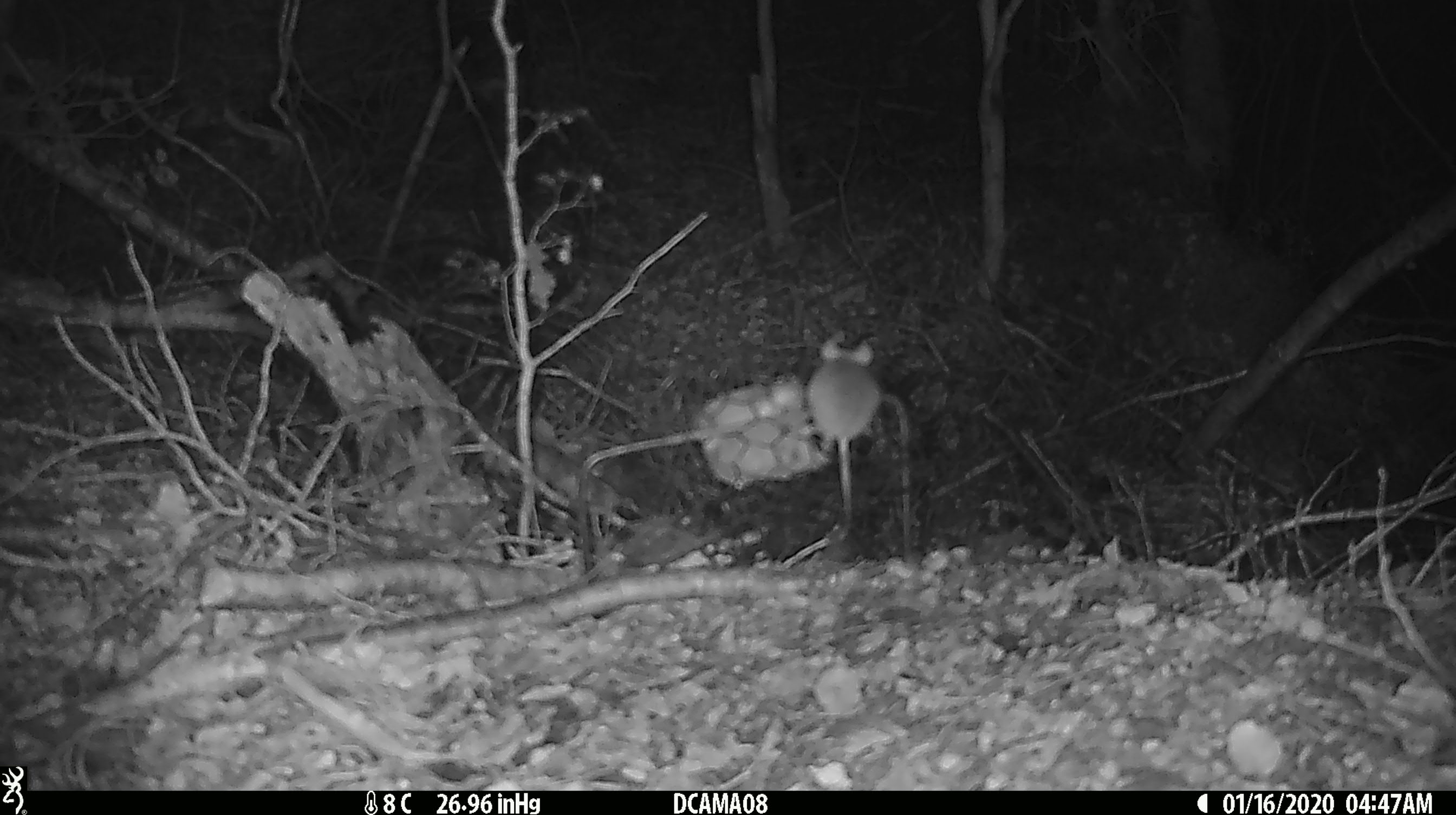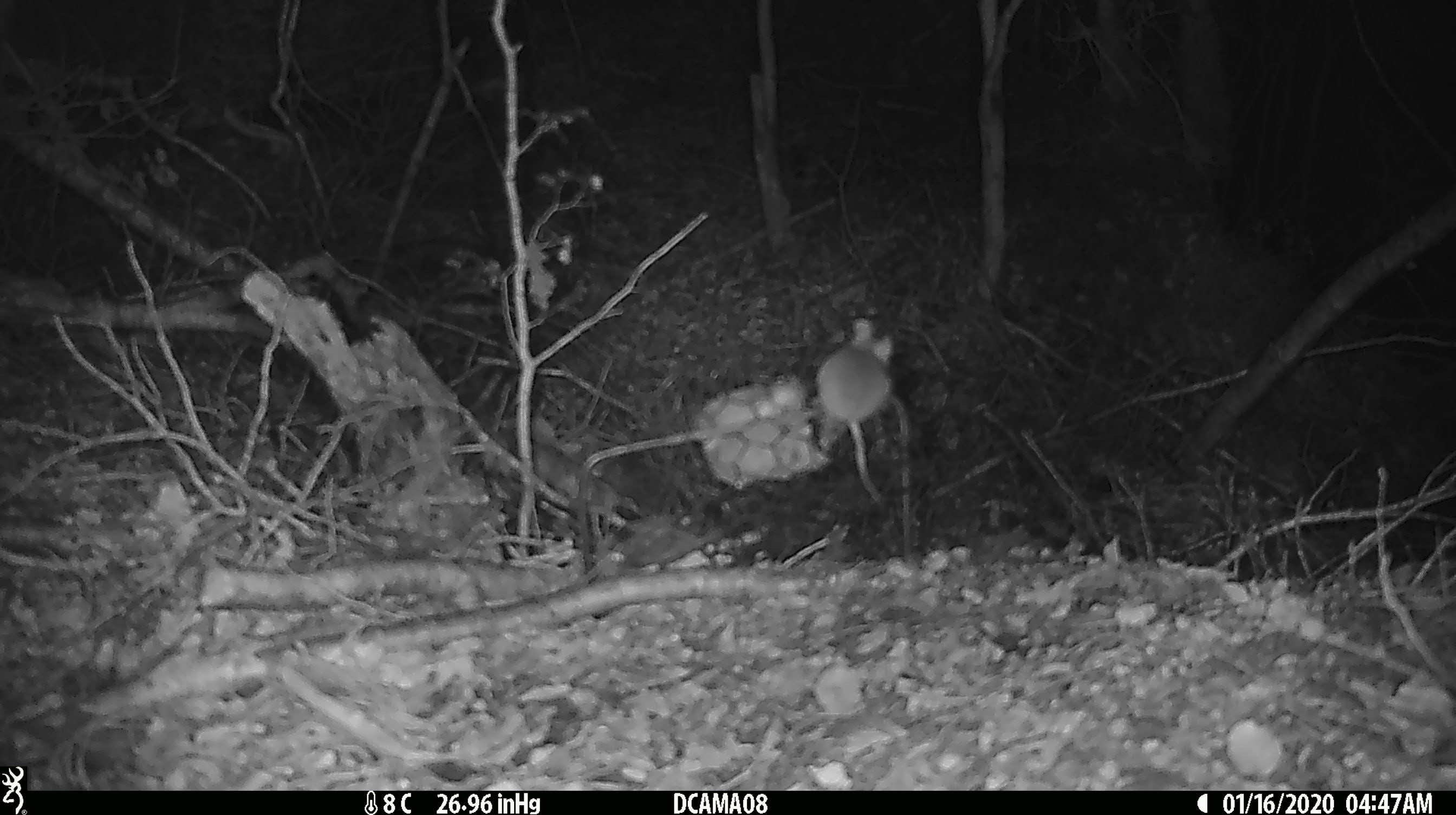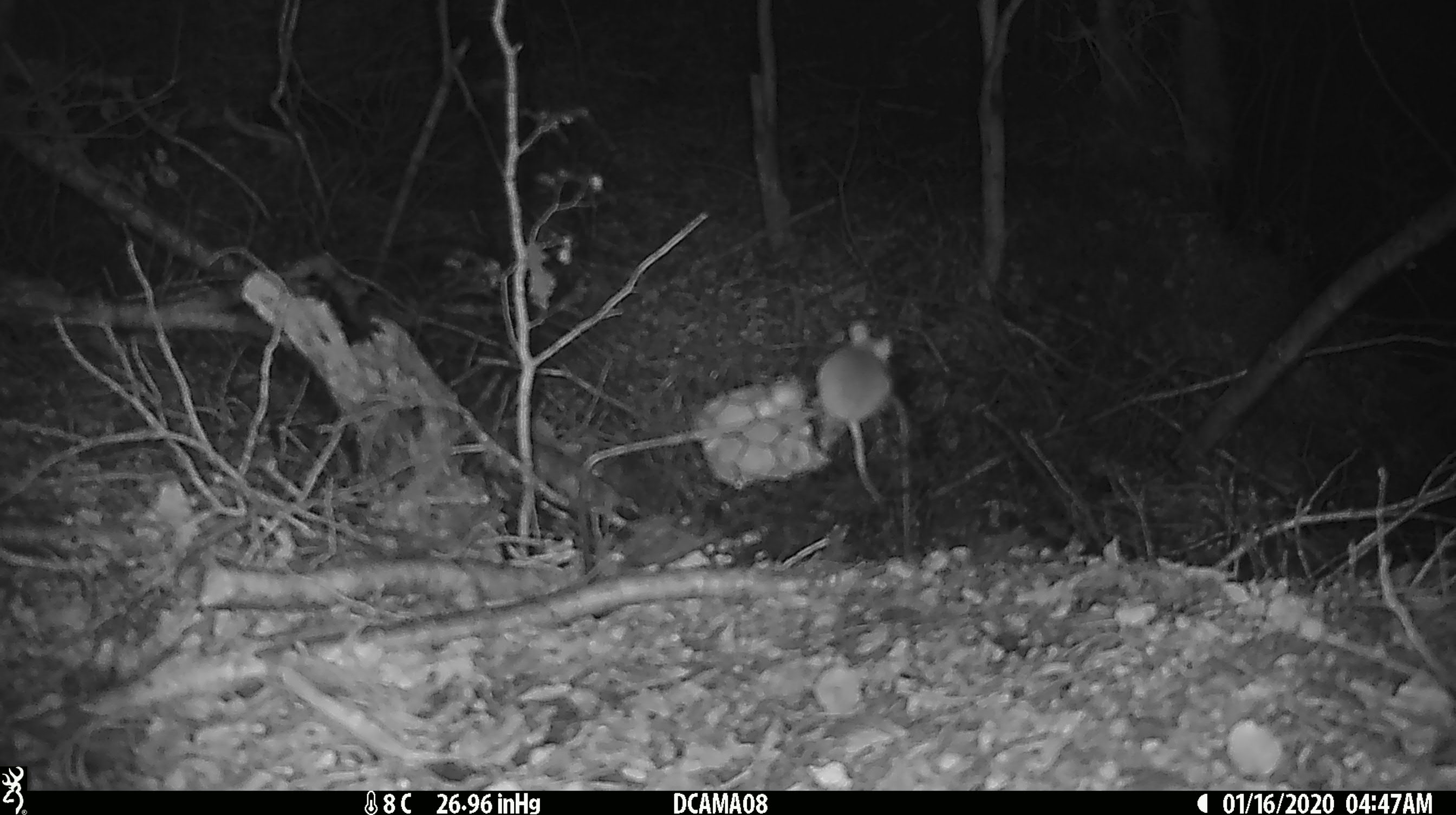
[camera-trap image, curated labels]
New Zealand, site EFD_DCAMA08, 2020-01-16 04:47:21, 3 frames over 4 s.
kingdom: Animalia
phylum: Chordata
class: Mammalia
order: Rodentia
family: Muridae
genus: Mus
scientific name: Mus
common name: mouse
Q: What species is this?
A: Mouse (Mus).